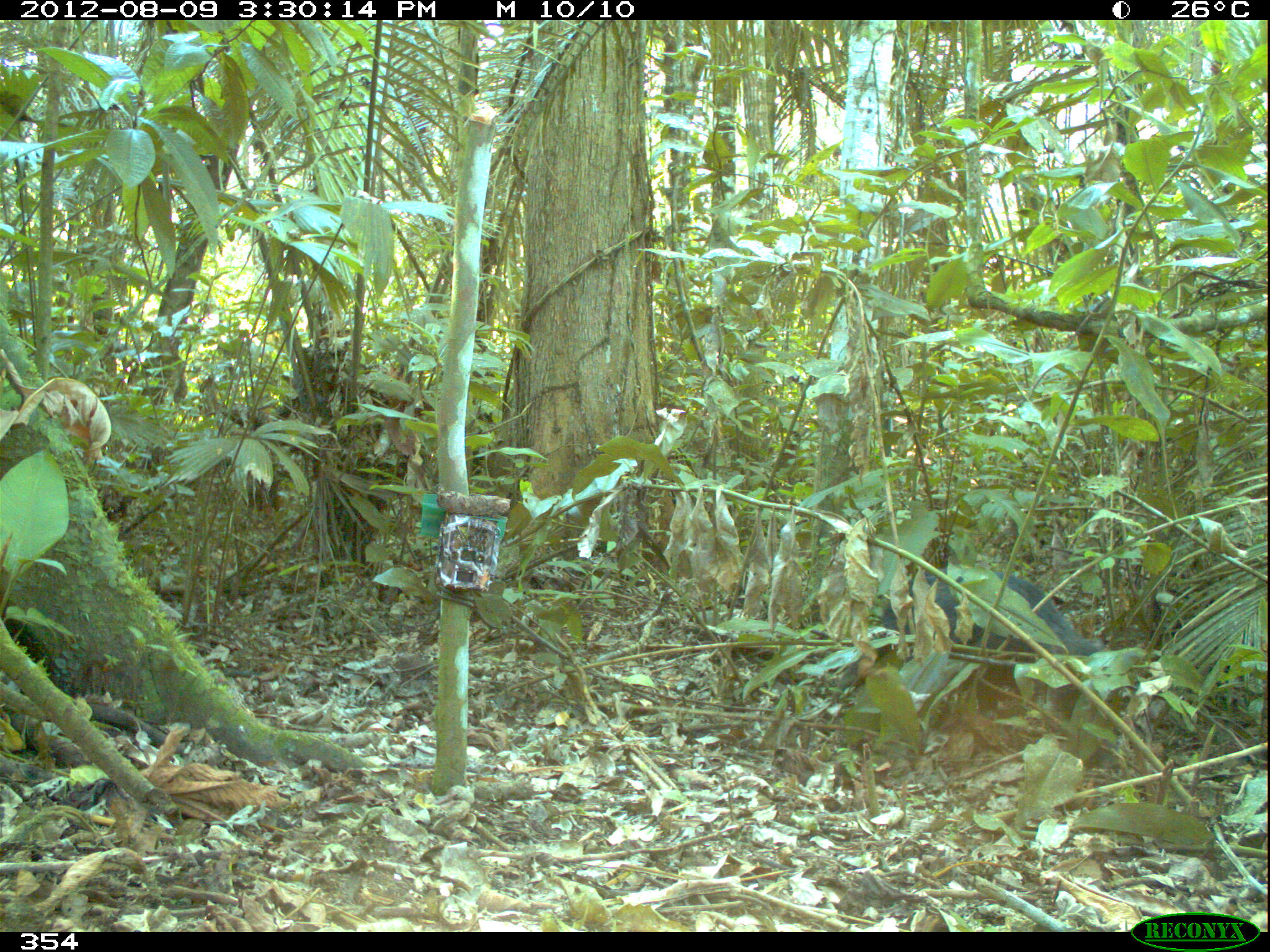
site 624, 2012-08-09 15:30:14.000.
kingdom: Animalia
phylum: Chordata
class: Mammalia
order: Artiodactyla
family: Tayassuidae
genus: Tayassu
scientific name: Tayassu pecari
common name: white-lipped peccary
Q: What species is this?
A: Tayassu pecari (white-lipped peccary).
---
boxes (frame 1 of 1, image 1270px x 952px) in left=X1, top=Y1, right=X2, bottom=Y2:
tayassu pecari: left=839, top=566, right=1113, bottom=768